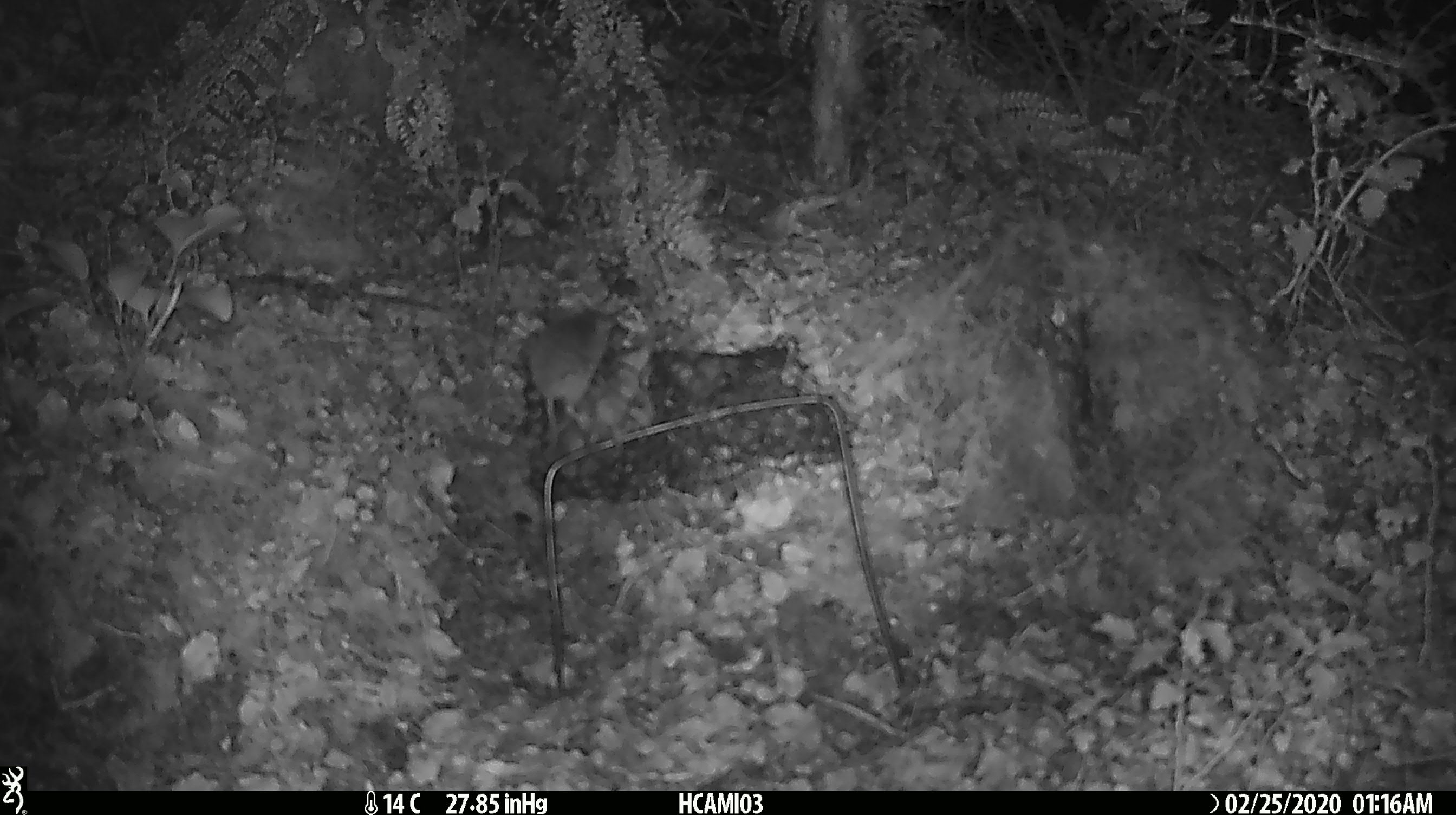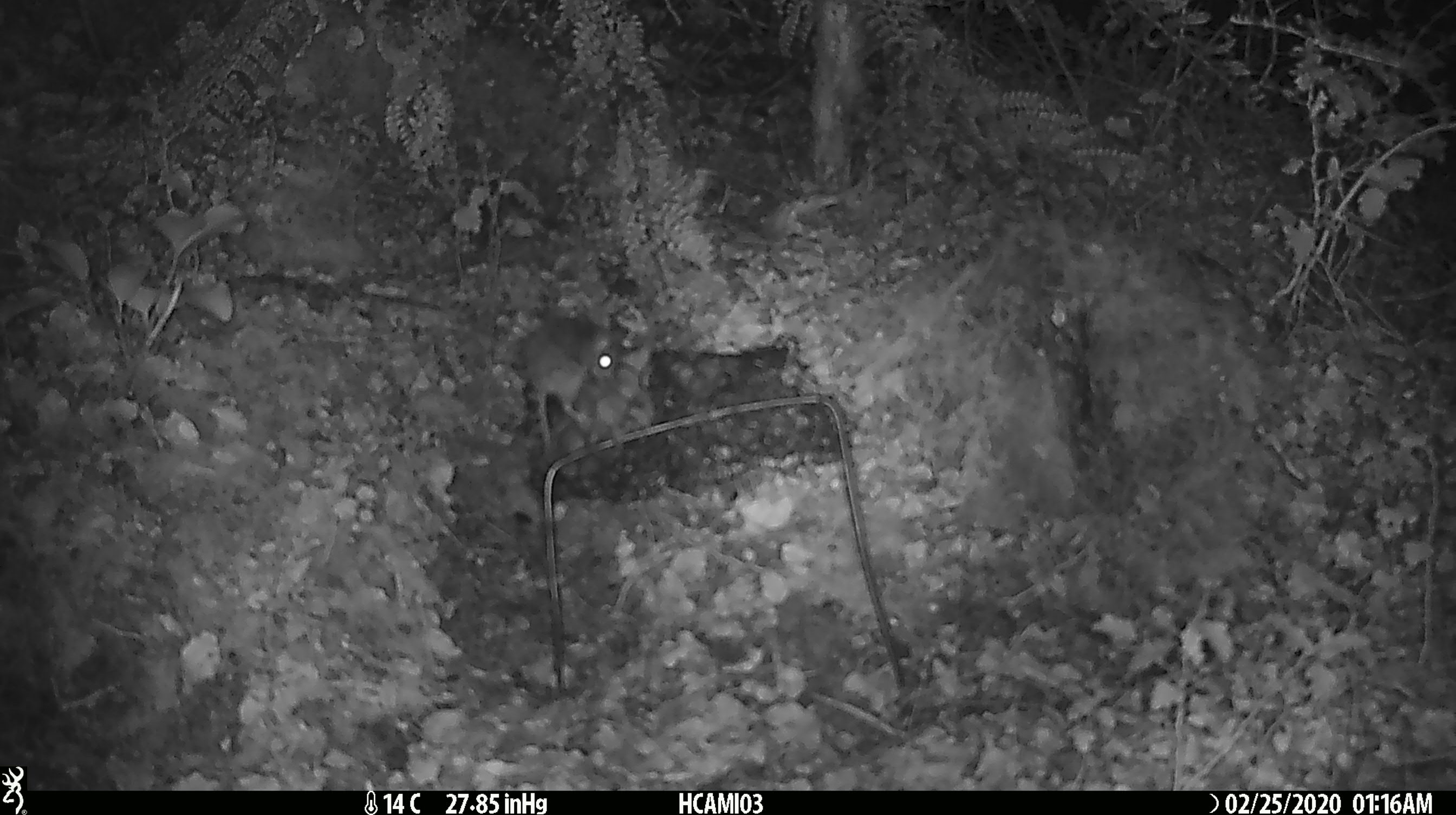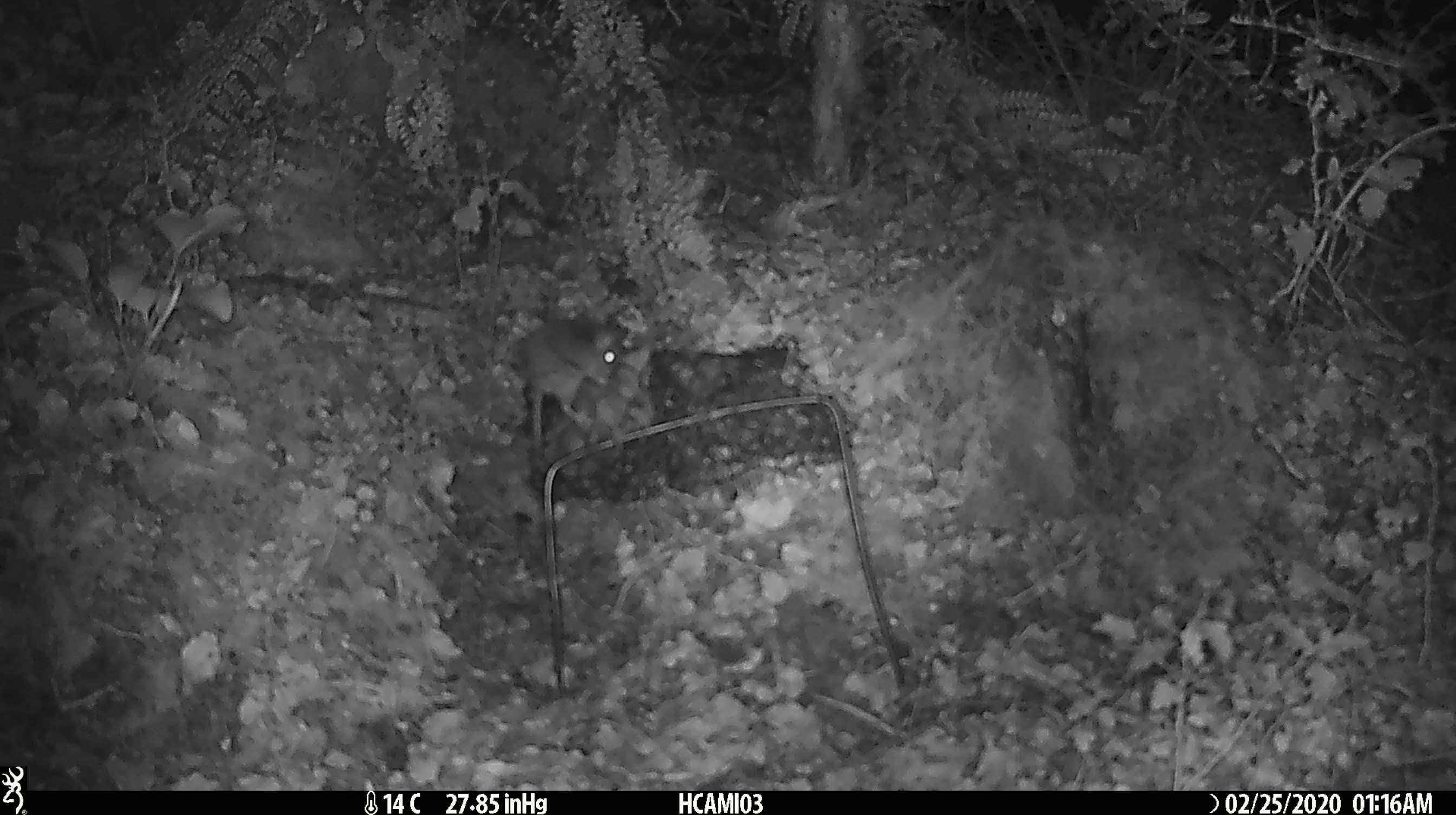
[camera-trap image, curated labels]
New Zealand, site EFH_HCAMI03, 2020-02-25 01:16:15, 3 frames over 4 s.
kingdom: Animalia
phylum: Chordata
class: Mammalia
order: Rodentia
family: Muridae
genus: Mus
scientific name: Mus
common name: mouse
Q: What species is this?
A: Mouse (Mus).